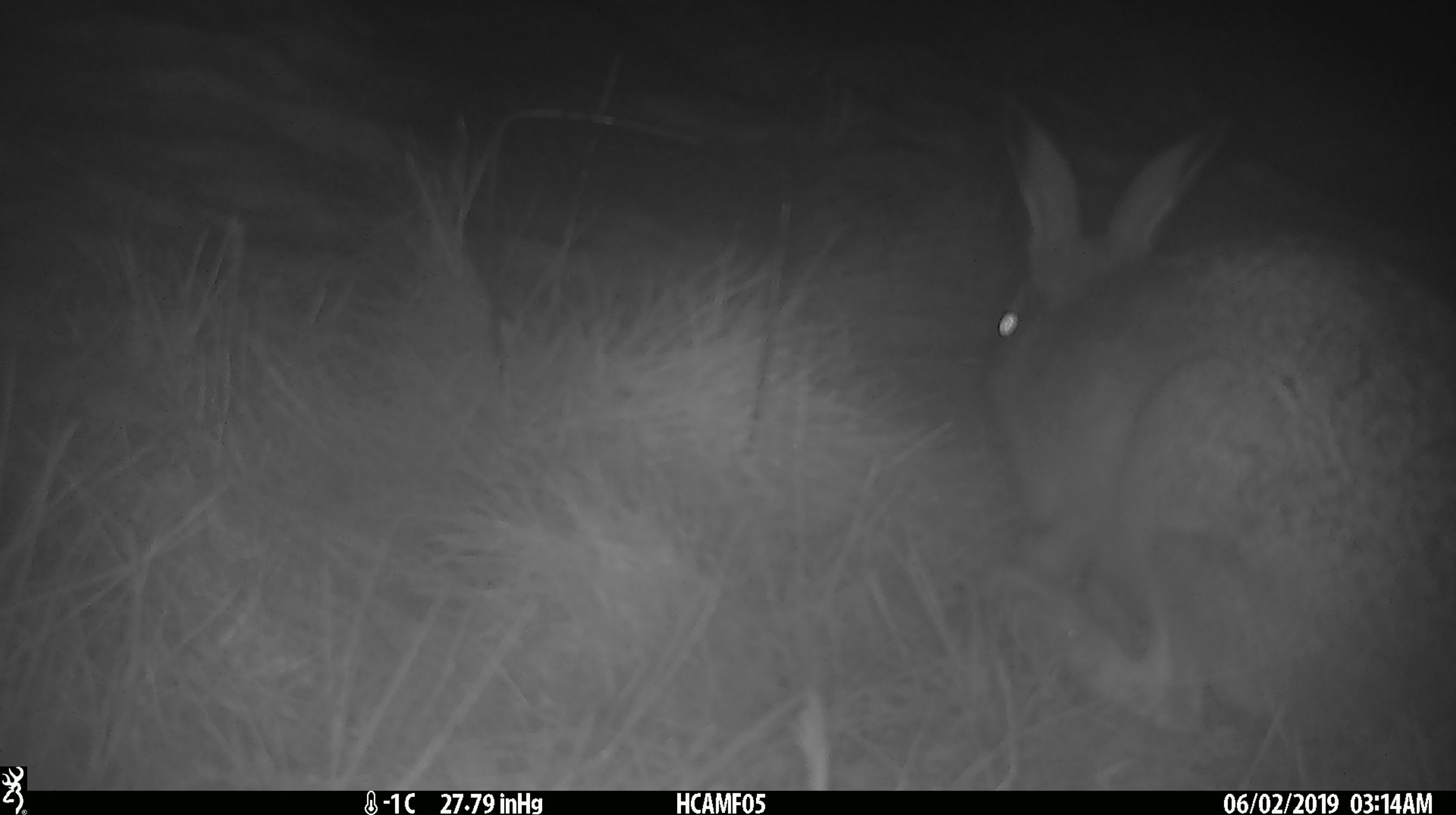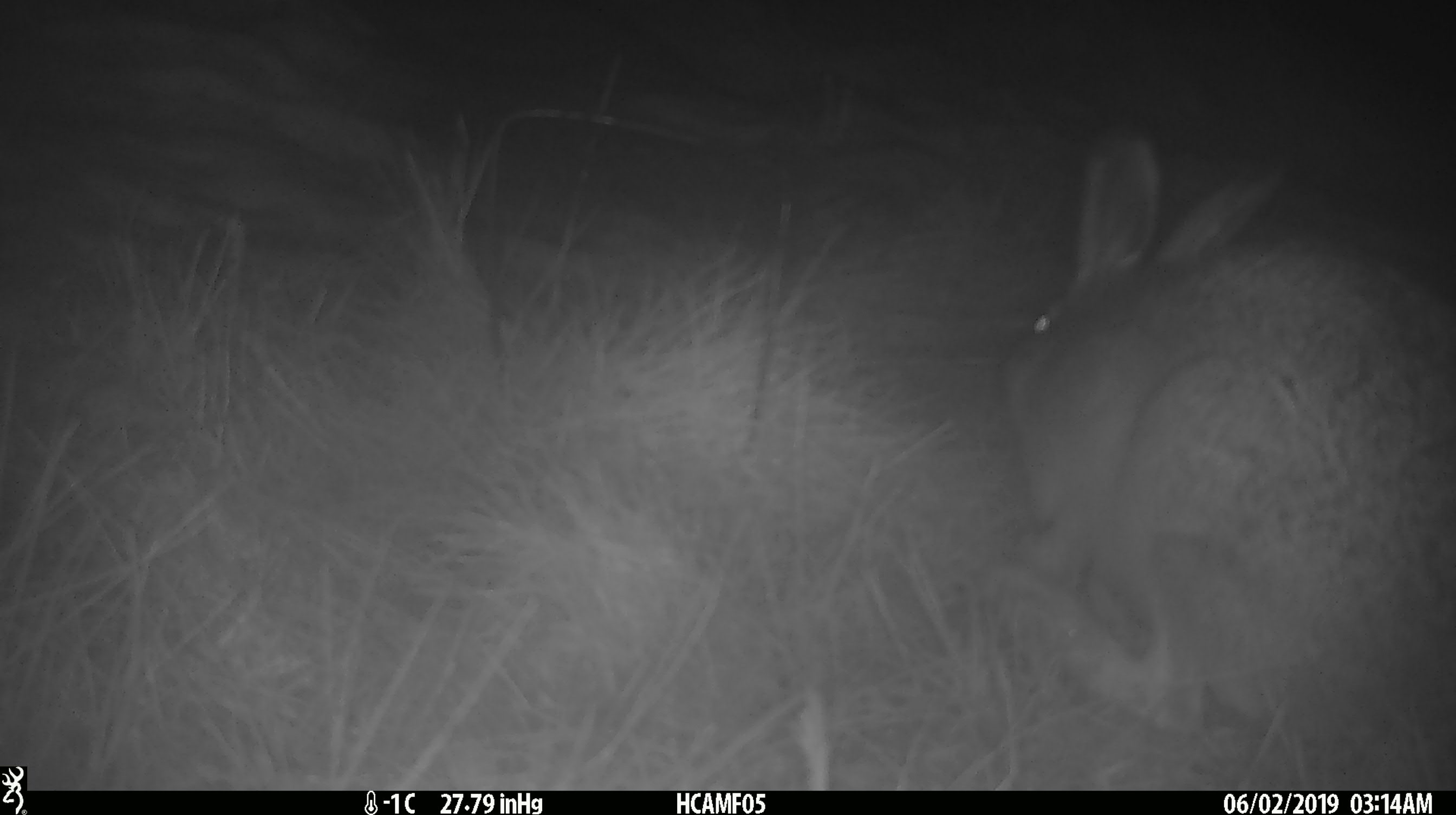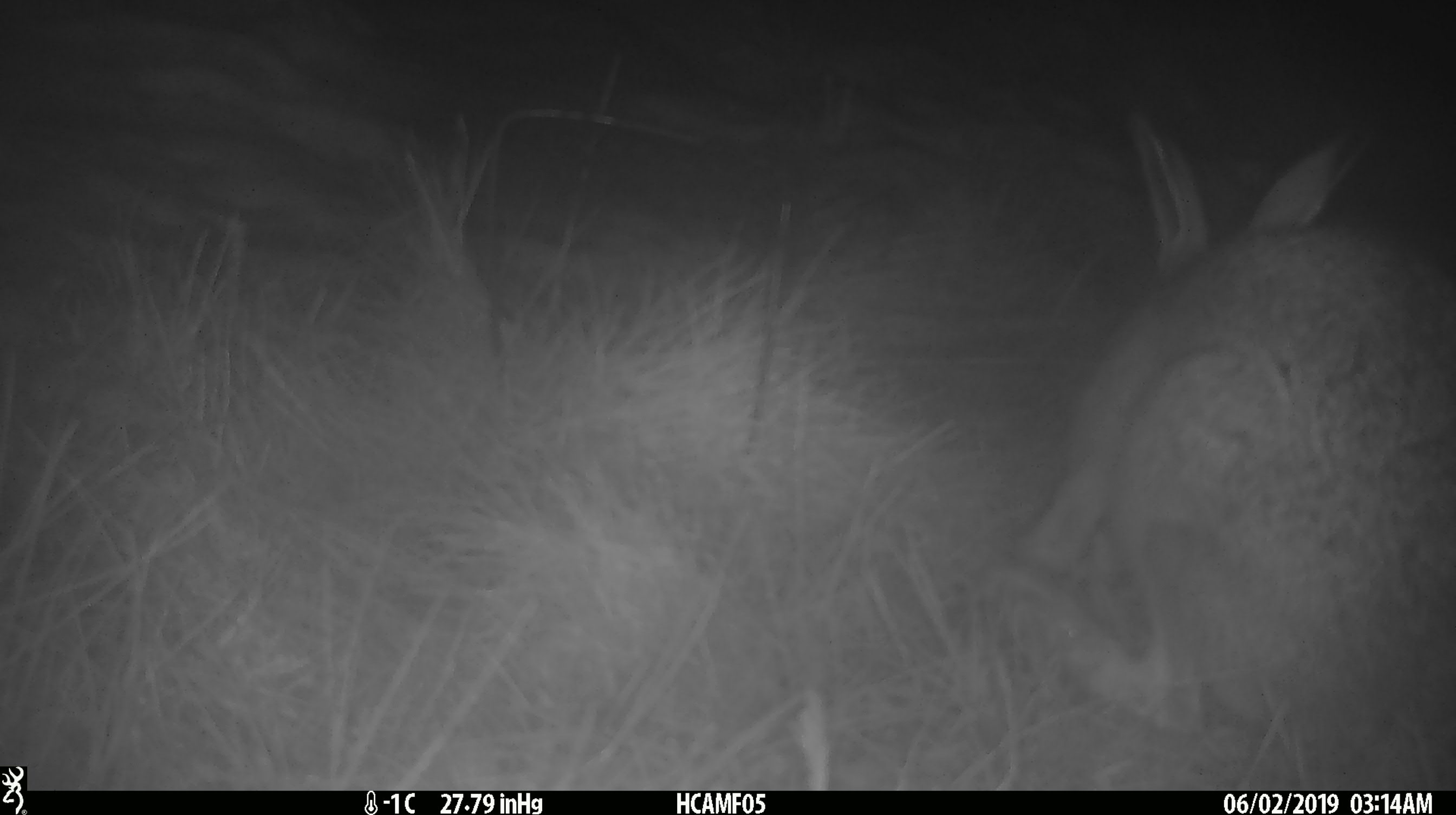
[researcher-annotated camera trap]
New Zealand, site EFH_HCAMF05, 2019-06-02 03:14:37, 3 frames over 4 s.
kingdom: Animalia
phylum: Chordata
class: Mammalia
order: Lagomorpha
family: Leporidae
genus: Lepus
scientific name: Lepus europaeus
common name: brown hare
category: hare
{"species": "hare (brown hare) (Lepus europaeus)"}